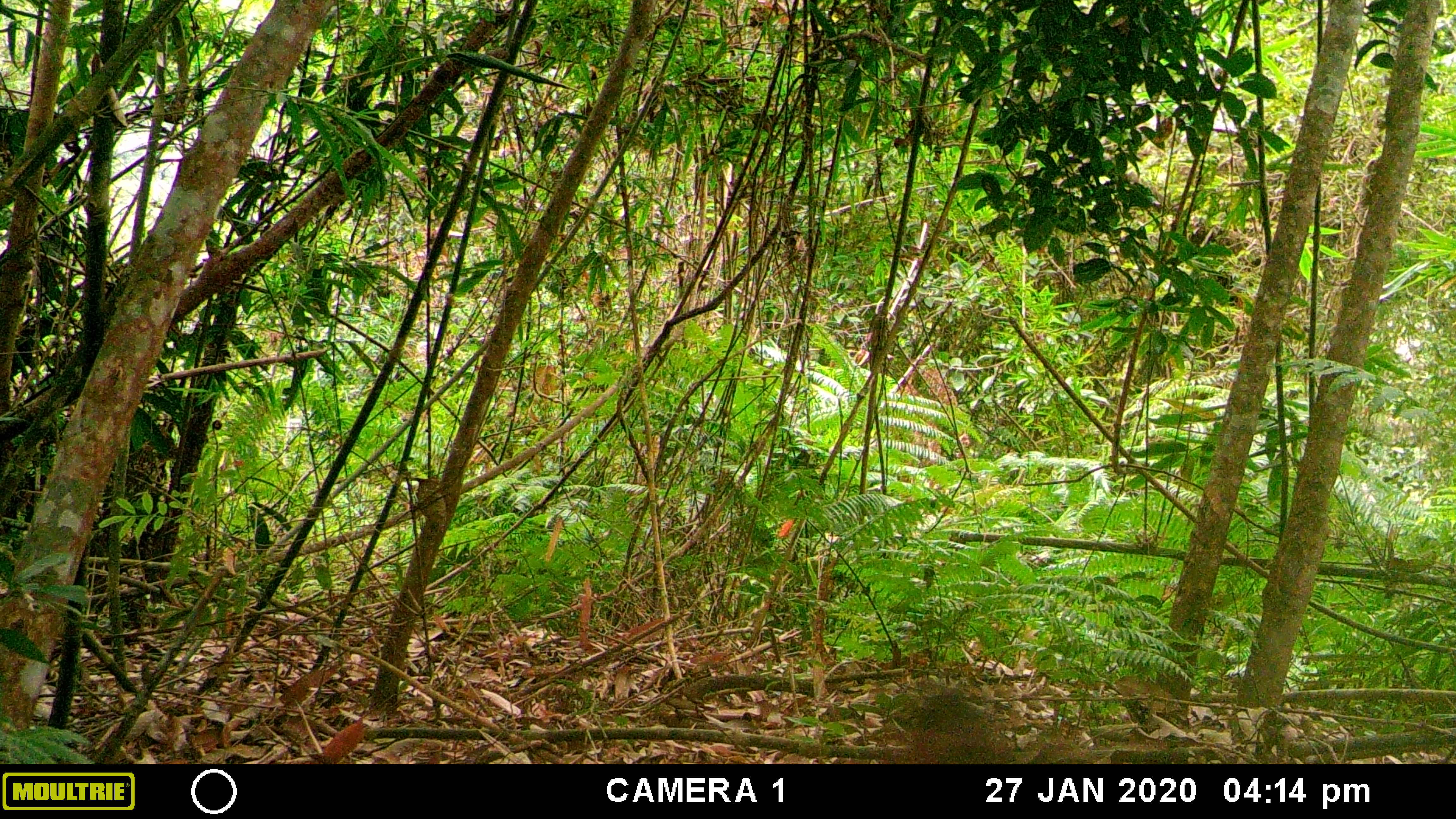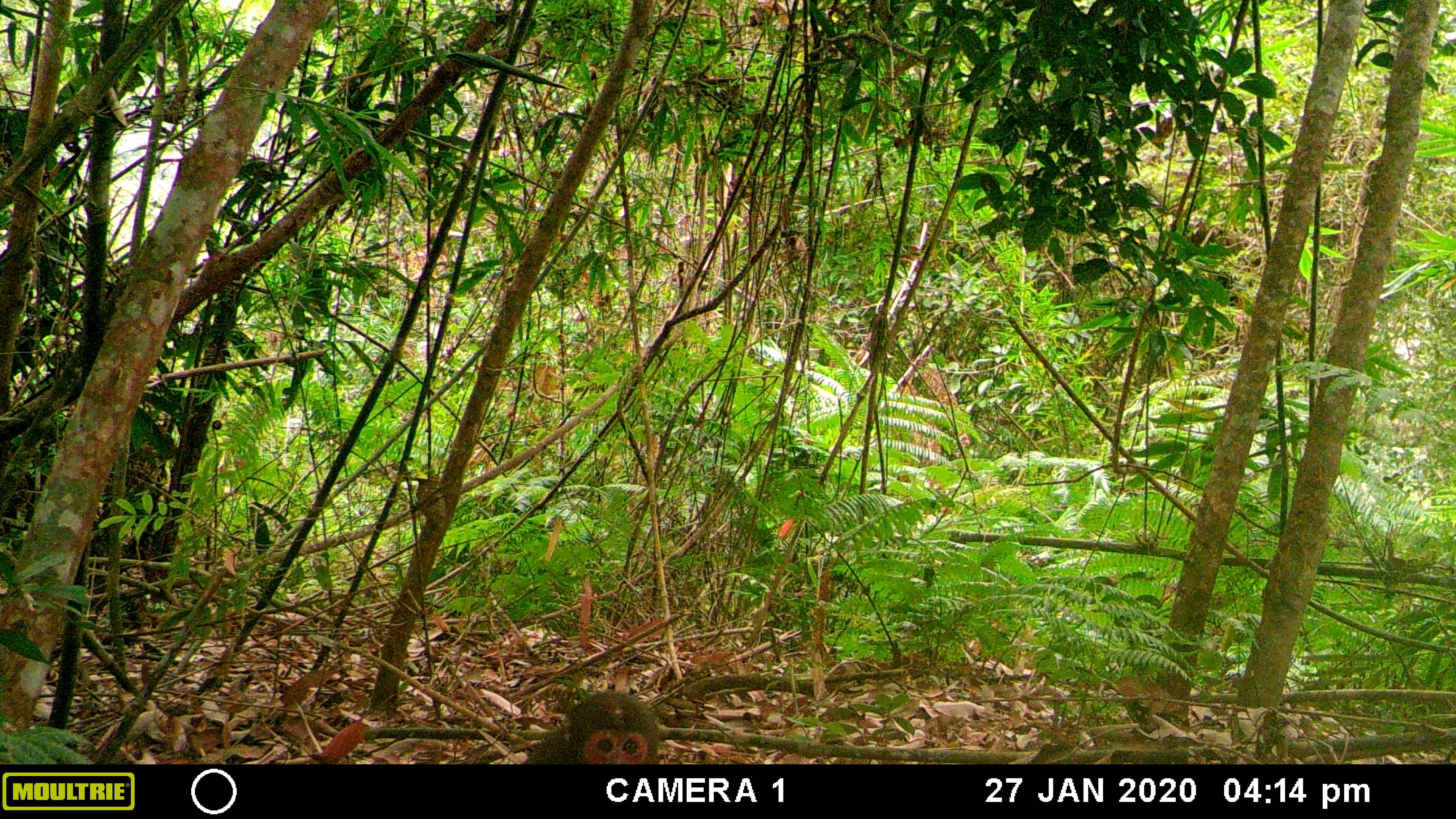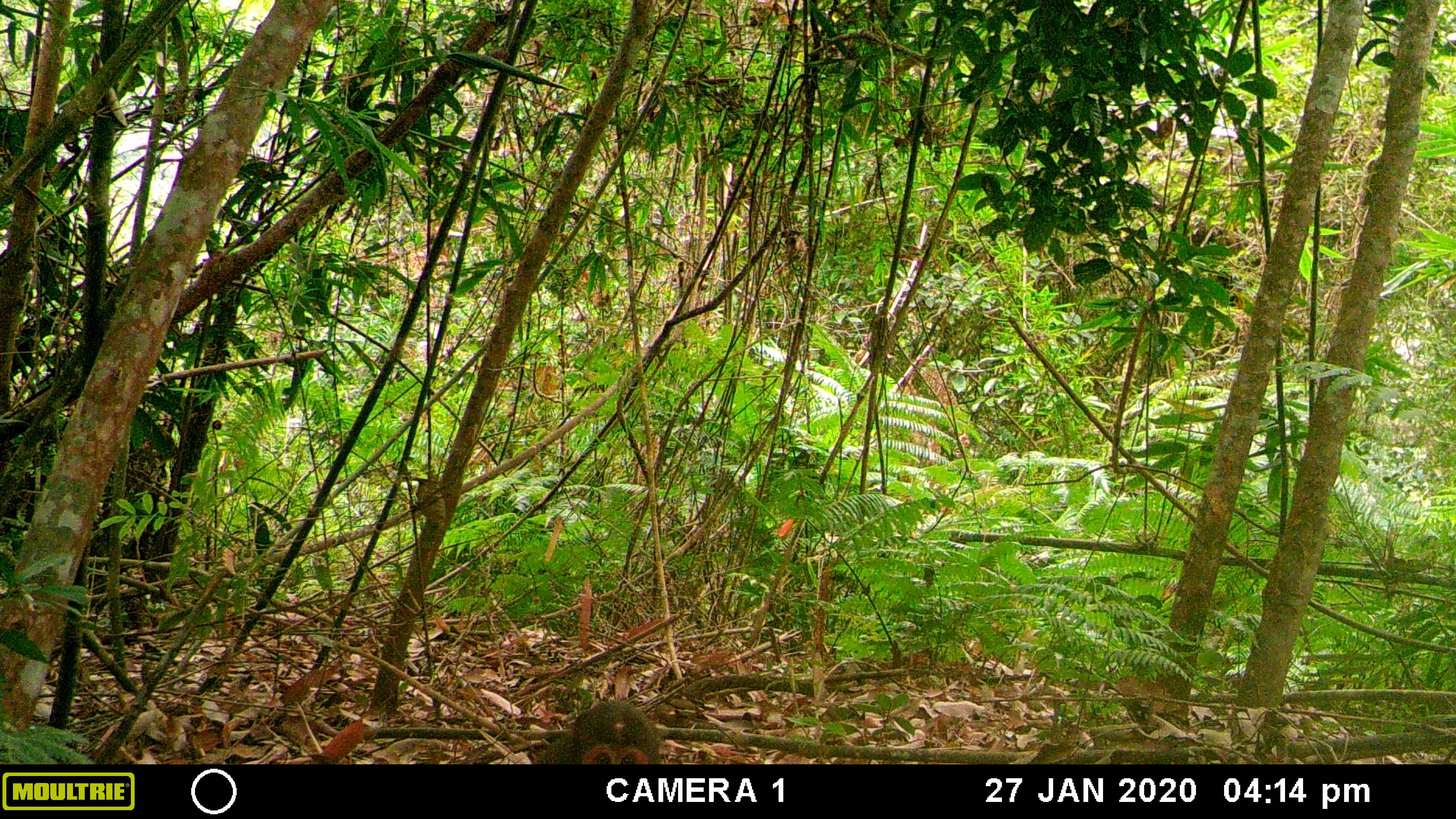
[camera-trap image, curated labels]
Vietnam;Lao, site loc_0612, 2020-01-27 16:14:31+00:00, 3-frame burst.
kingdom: Animalia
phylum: Chordata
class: Mammalia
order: Primates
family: Cercopithecidae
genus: Macaca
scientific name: Macaca arctoides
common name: stump-tailed macaque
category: stump tailed macaque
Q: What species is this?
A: Stump tailed macaque (stump-tailed macaque) (Macaca arctoides).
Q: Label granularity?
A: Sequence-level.